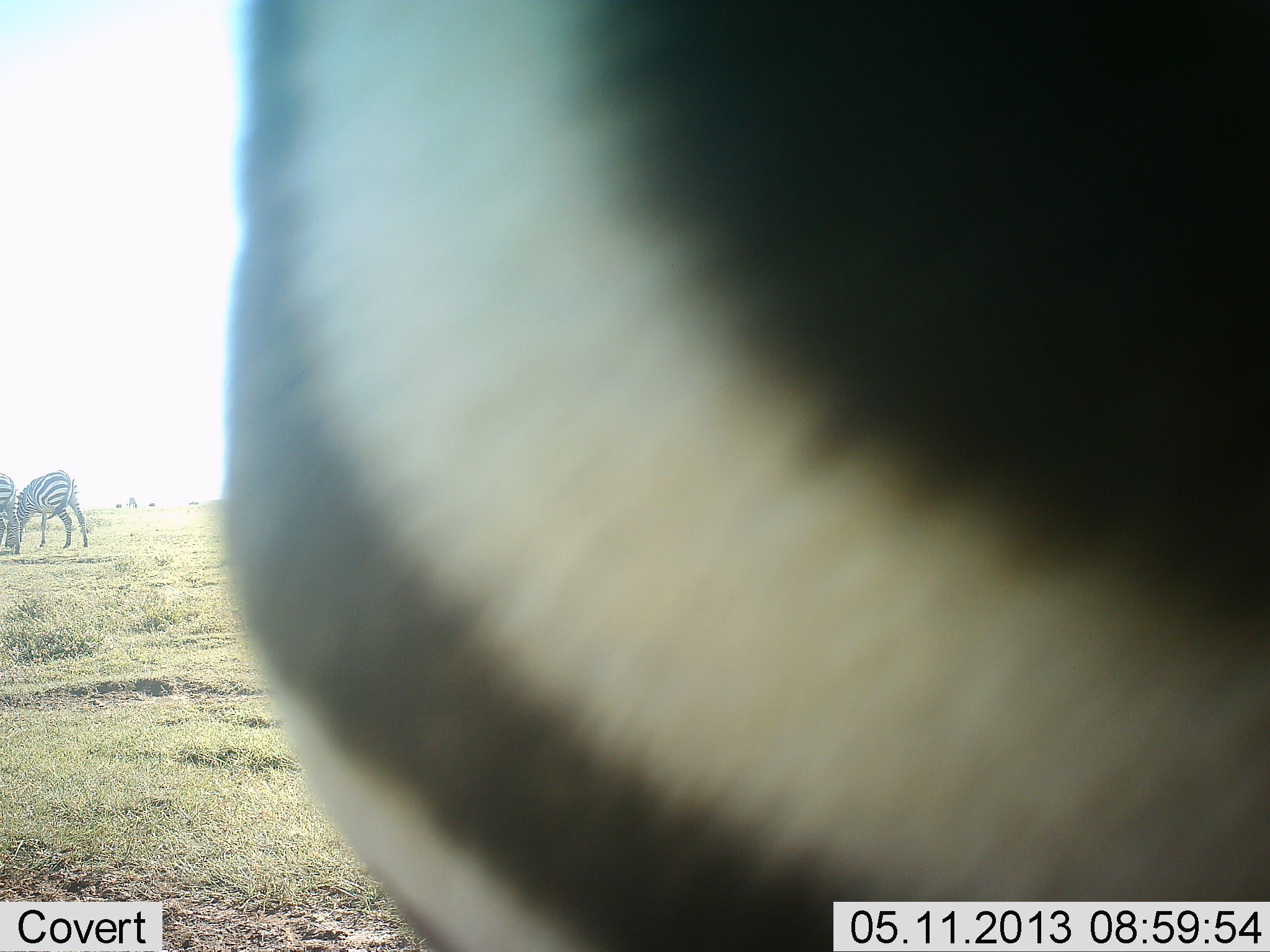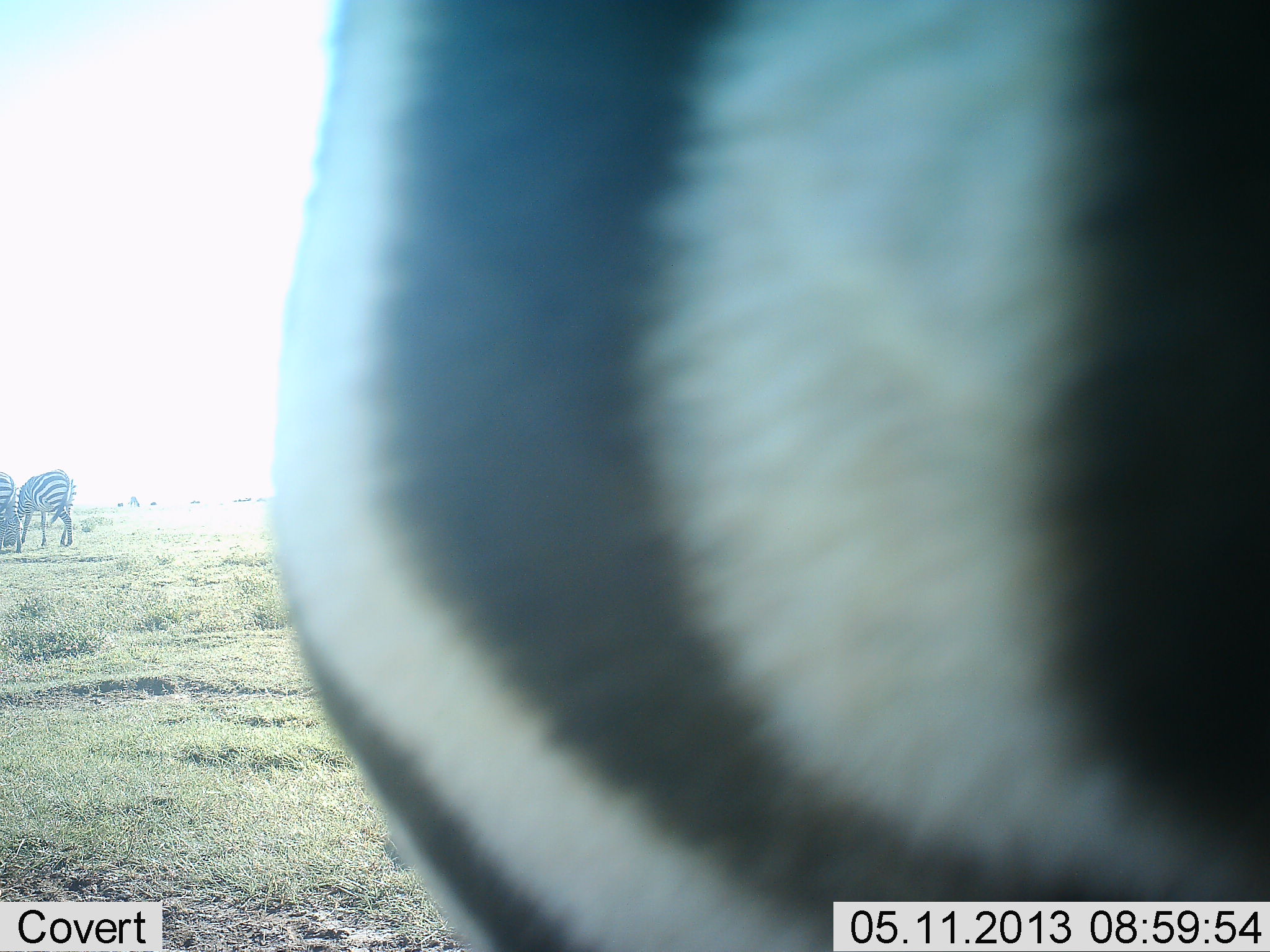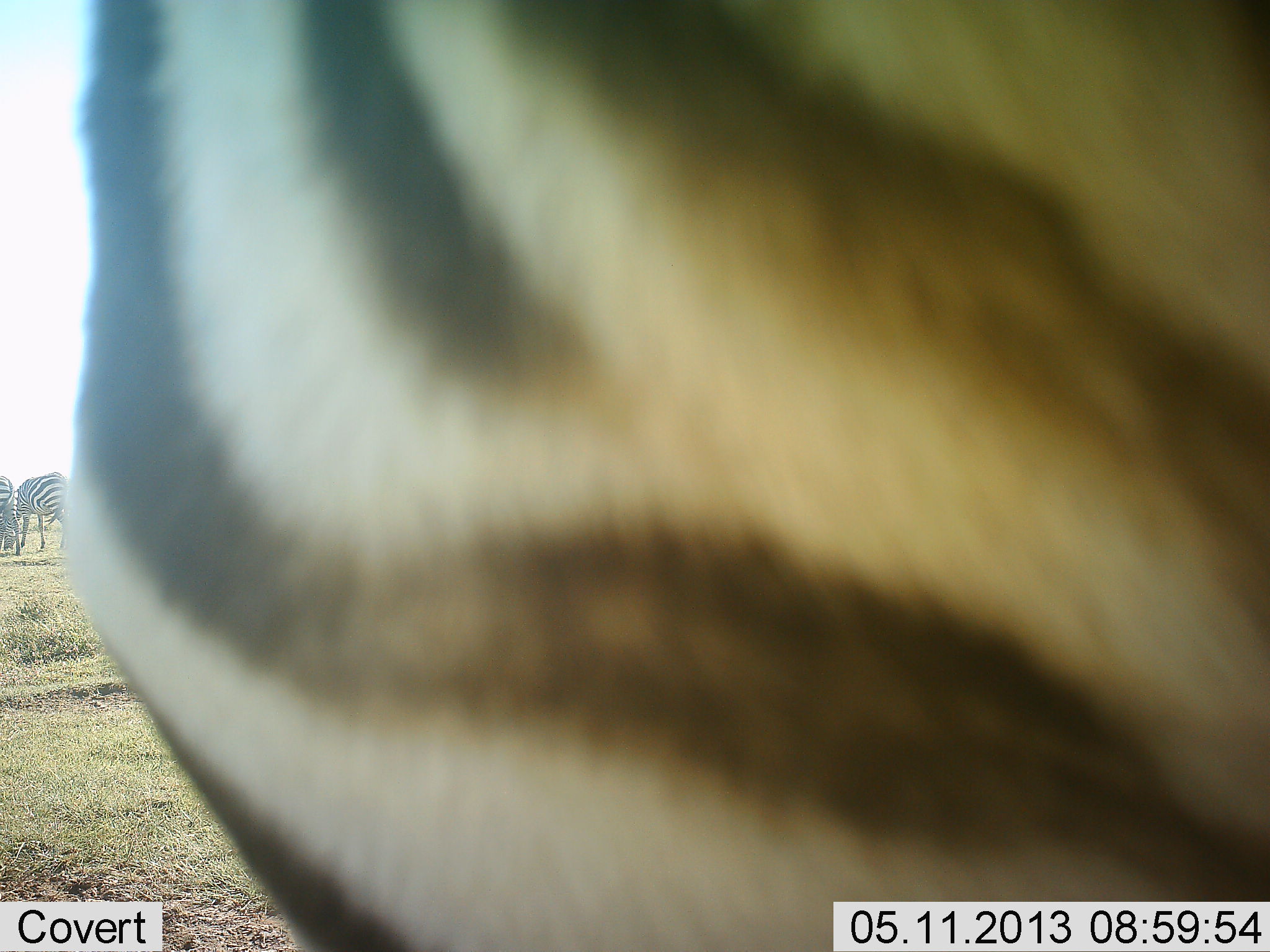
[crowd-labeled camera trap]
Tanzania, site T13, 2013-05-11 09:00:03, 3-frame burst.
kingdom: Animalia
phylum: Chordata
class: Mammalia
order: Perissodactyla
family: Equidae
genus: Equus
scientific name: Equus quagga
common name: plains zebra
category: zebra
Zebra (plains zebra) (Equus quagga), count 3. Behavior (volunteer vote fractions): standing 40%, resting 0%, moving 50%, interacting 0%. Young present (vote fraction): 0%. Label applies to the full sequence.